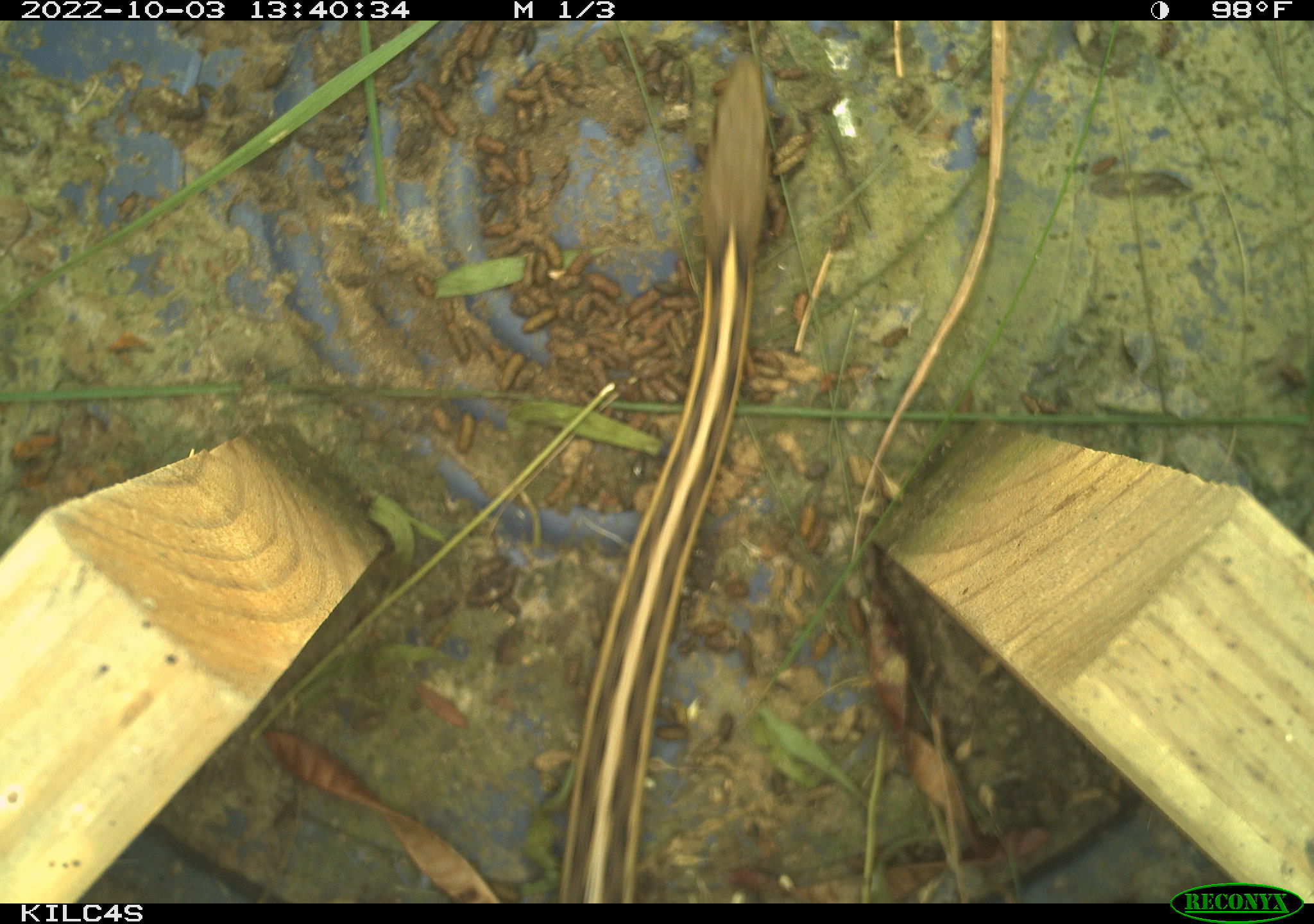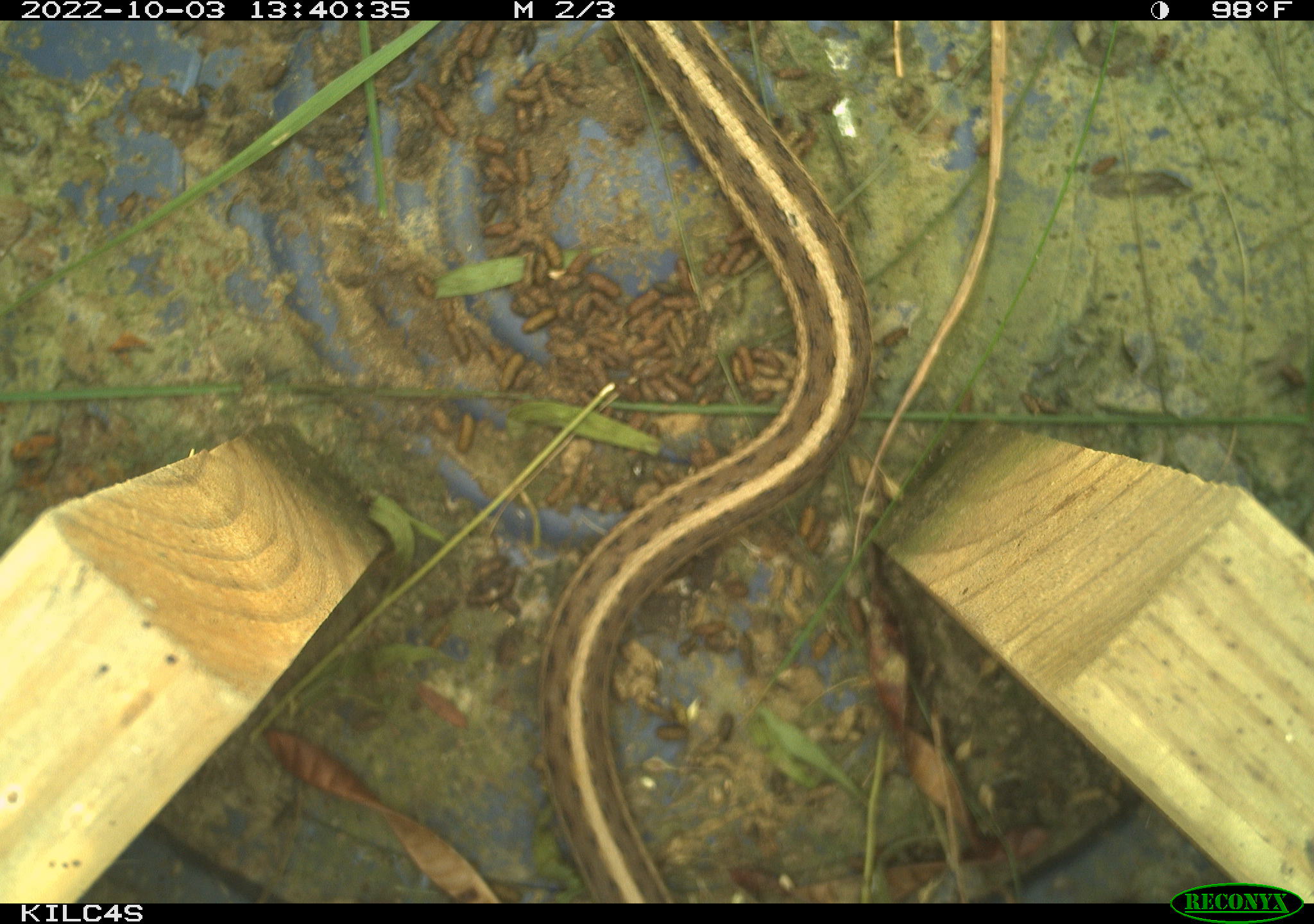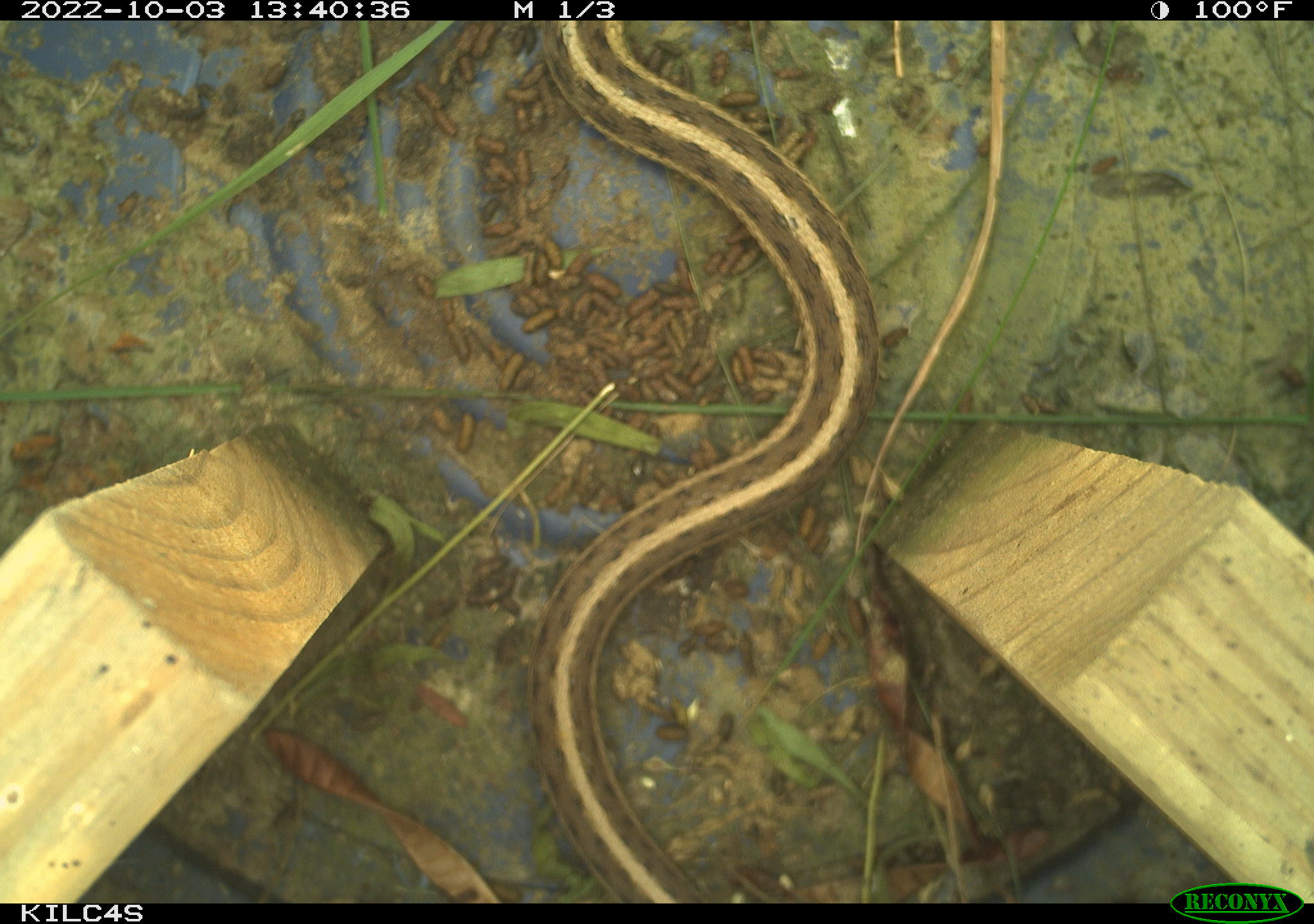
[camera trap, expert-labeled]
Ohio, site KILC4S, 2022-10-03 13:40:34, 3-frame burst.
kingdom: Animalia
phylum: Chordata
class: Reptilia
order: Squamata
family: Colubridae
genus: Thamnophis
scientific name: Thamnophis sirtalis sirtalis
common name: eastern gartersnake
Eastern gartersnake (Thamnophis sirtalis sirtalis).